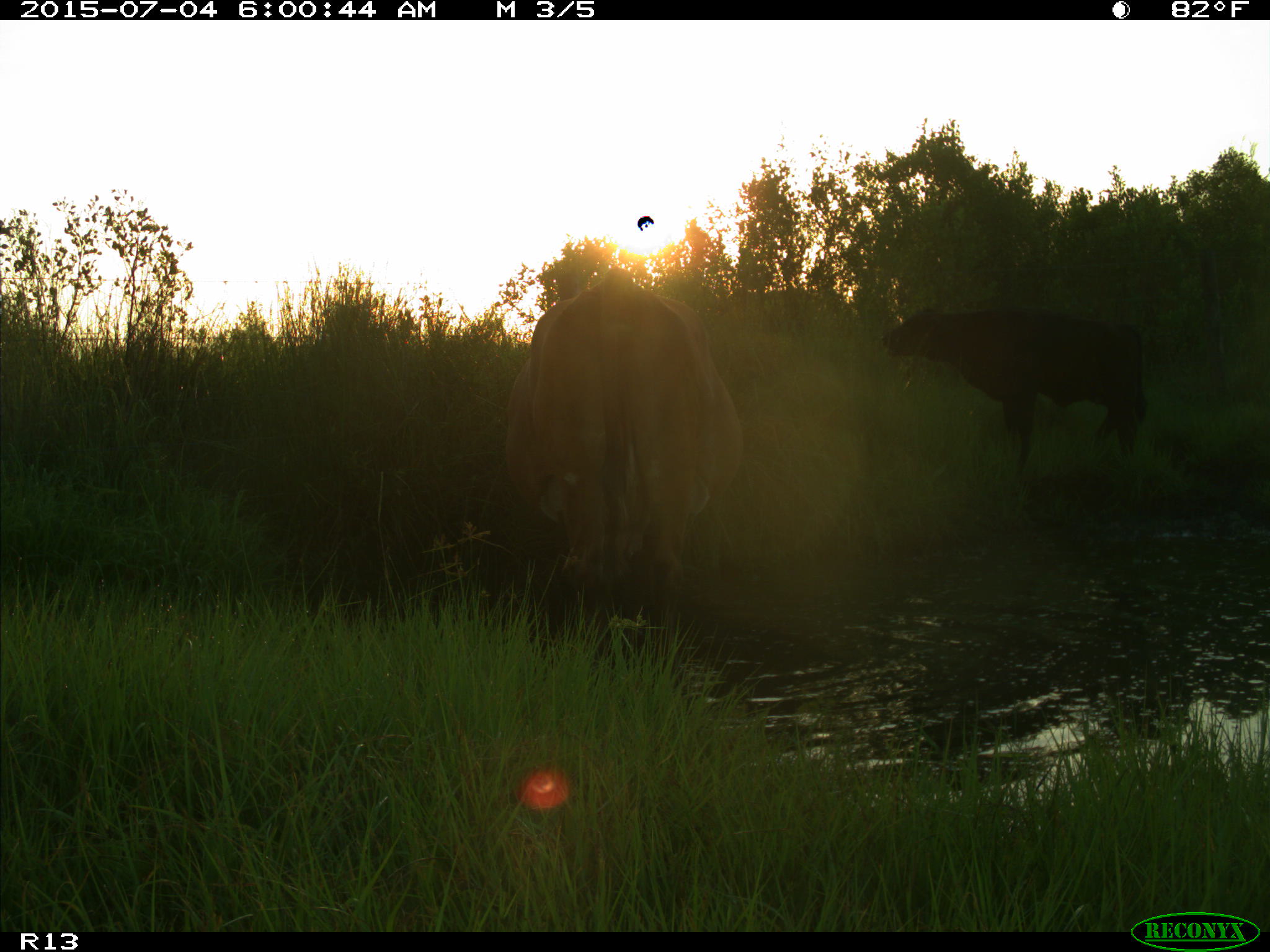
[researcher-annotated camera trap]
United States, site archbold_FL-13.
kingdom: Animalia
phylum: Chordata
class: Mammalia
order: Artiodactyla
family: Bovidae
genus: Bos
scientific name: Bos taurus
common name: domestic cow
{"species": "Bos taurus (domestic cow)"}